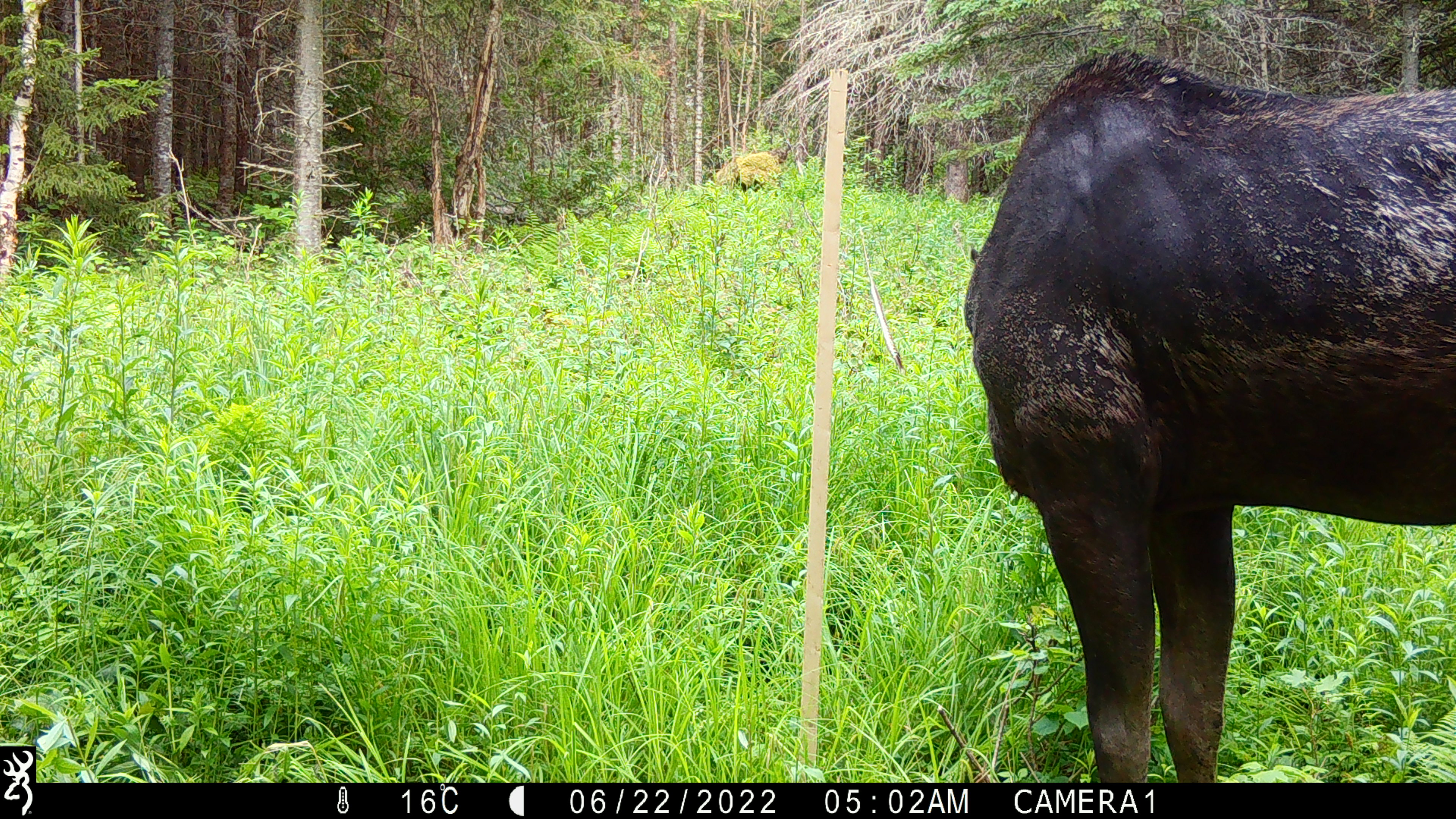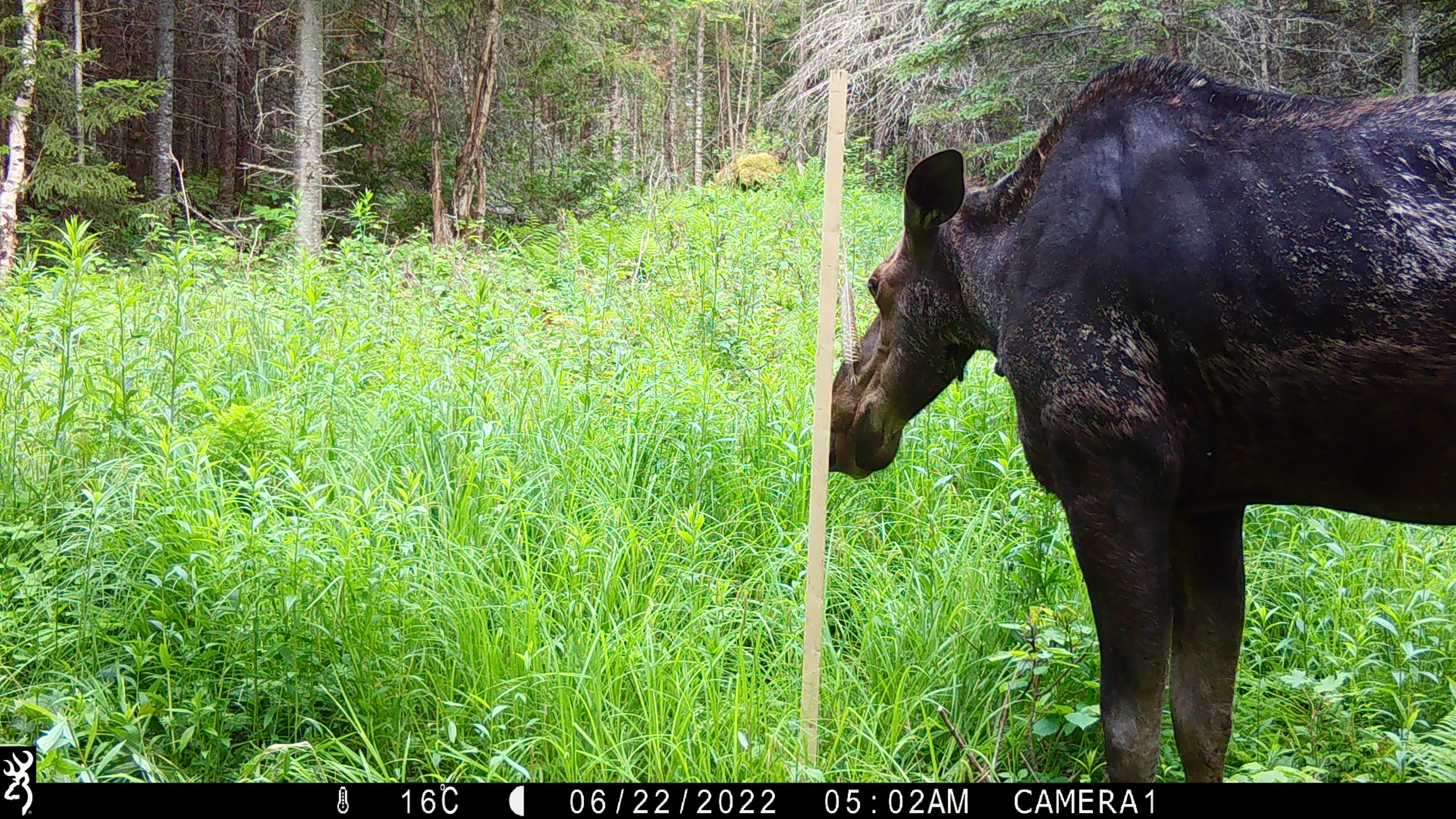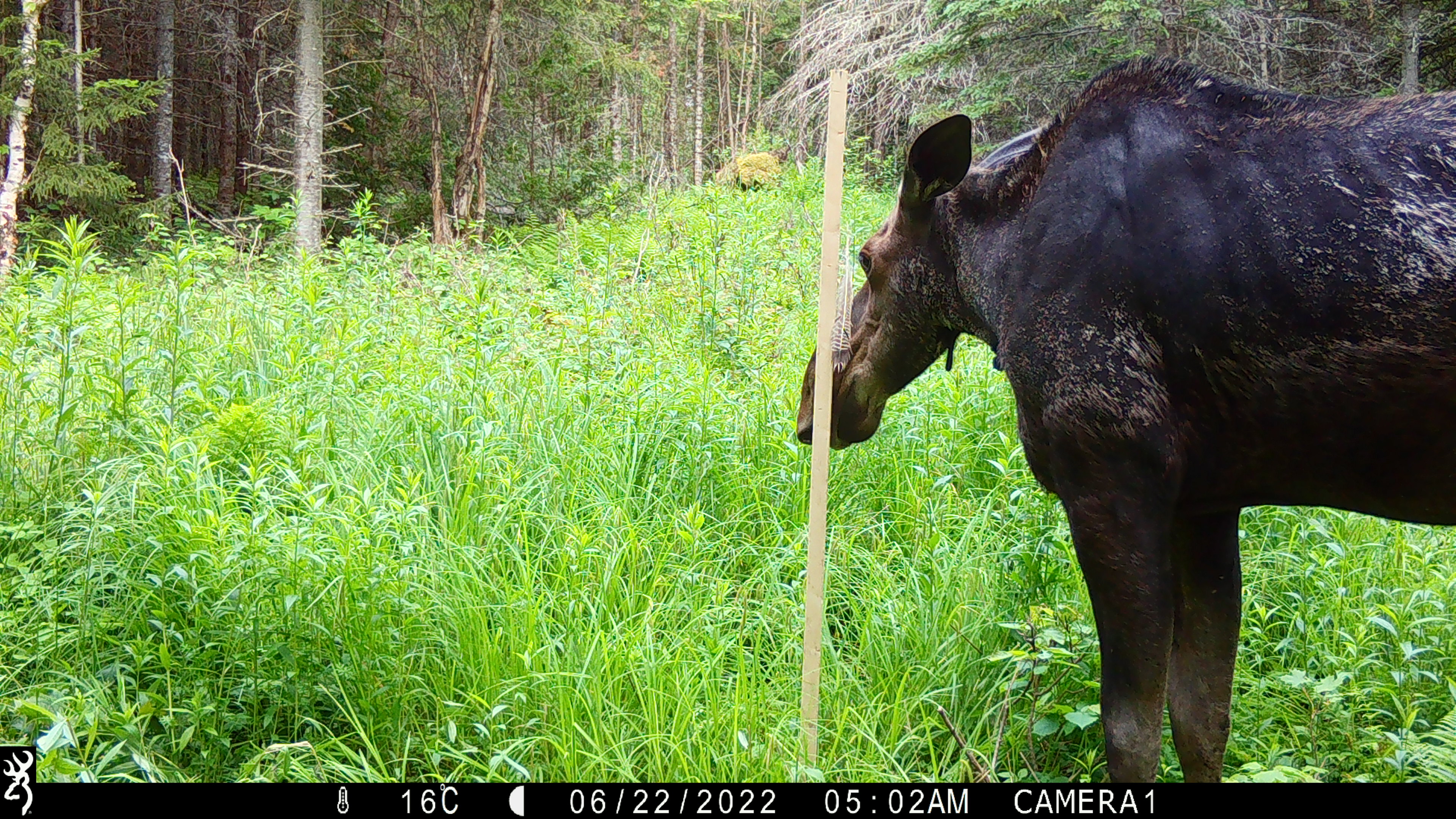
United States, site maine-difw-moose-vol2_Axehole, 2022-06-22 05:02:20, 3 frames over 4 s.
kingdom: Animalia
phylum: Chordata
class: Mammalia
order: Artiodactyla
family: Cervidae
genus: Alces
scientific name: Alces alces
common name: moose